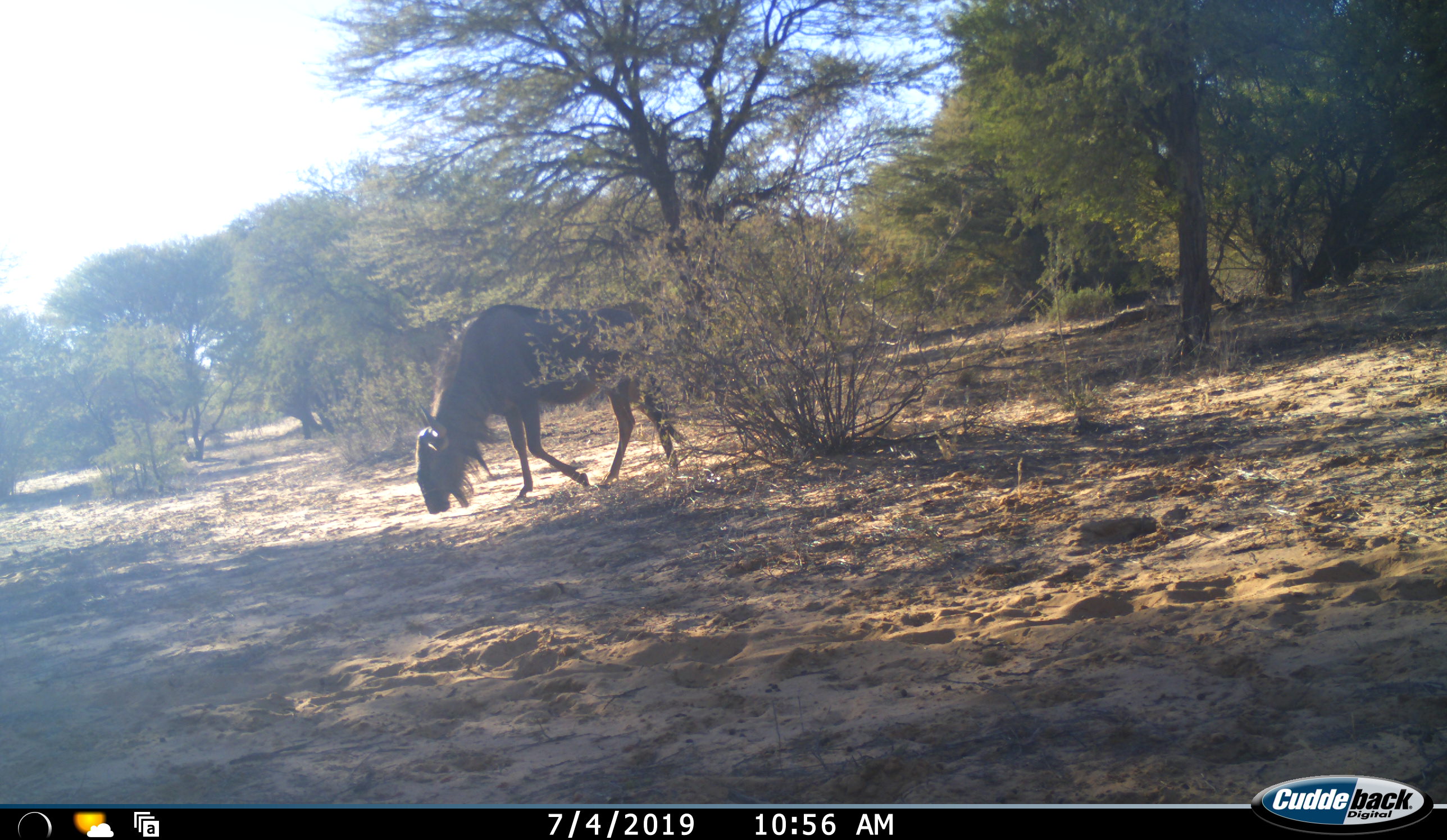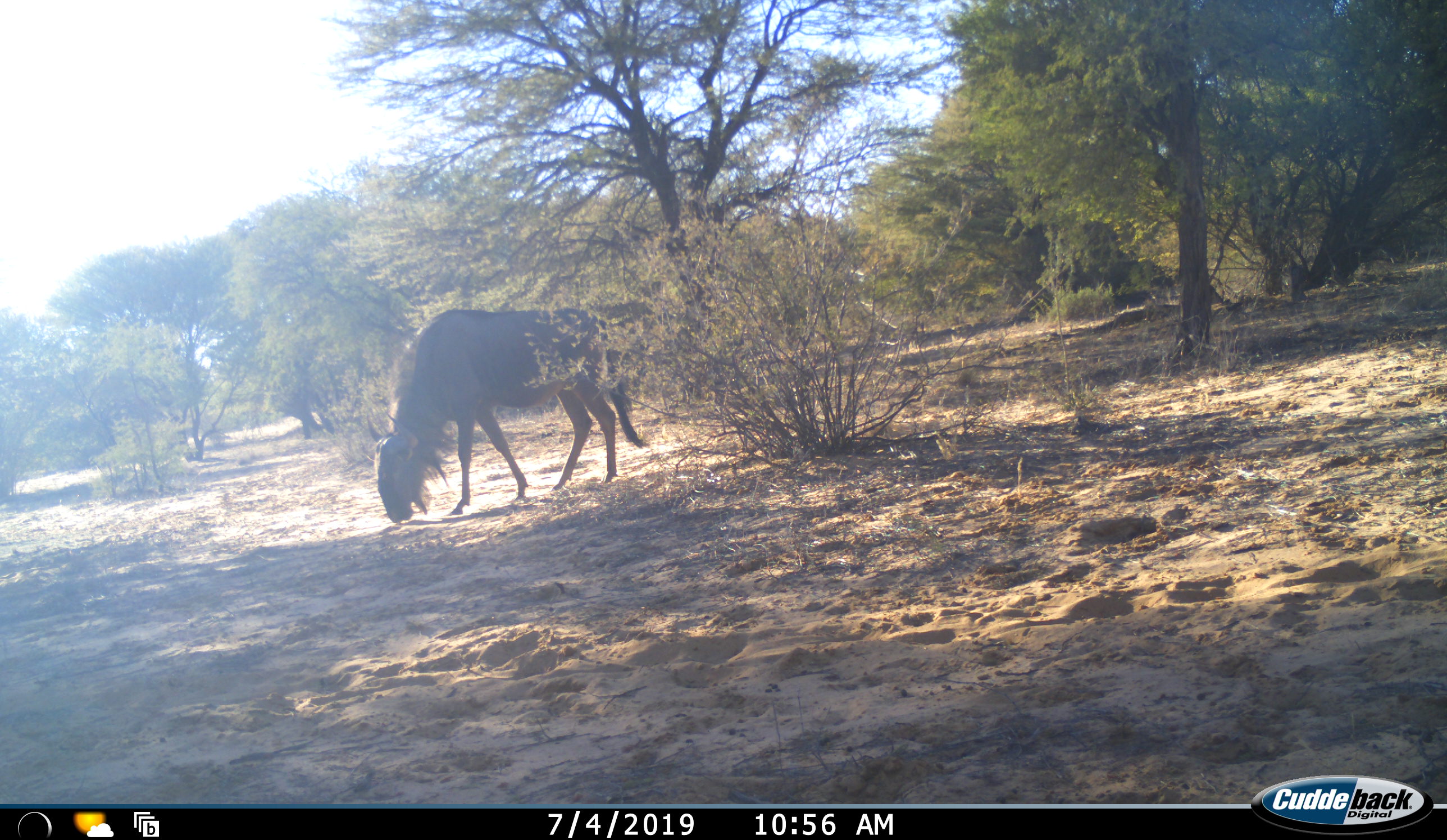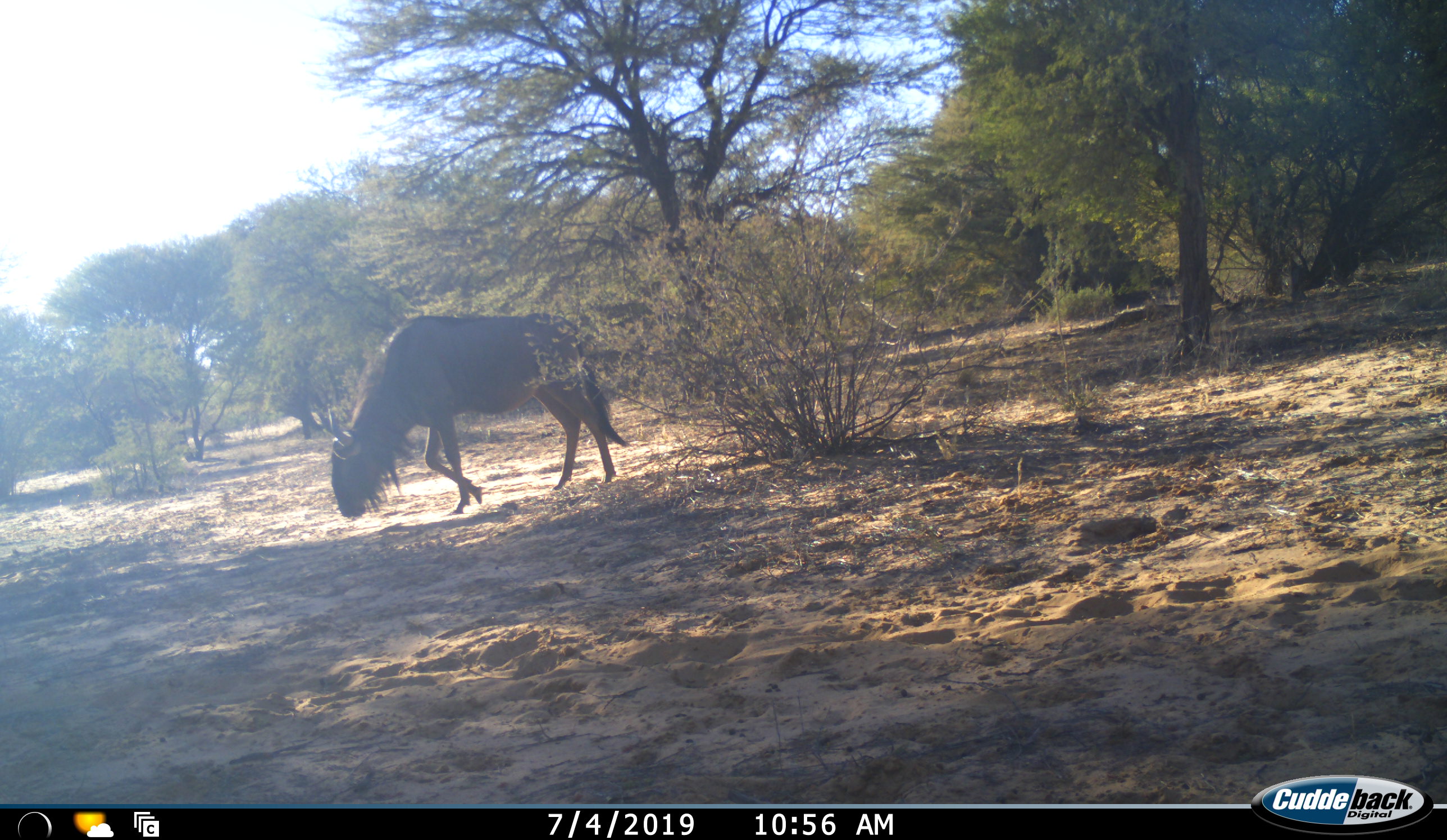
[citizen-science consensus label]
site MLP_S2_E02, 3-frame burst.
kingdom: Animalia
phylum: Chordata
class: Mammalia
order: Artiodactyla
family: Bovidae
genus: Connochaetes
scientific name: Connochaetes taurinus taurinus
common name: blue wildebeest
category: wildebeestblue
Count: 1.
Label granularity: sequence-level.